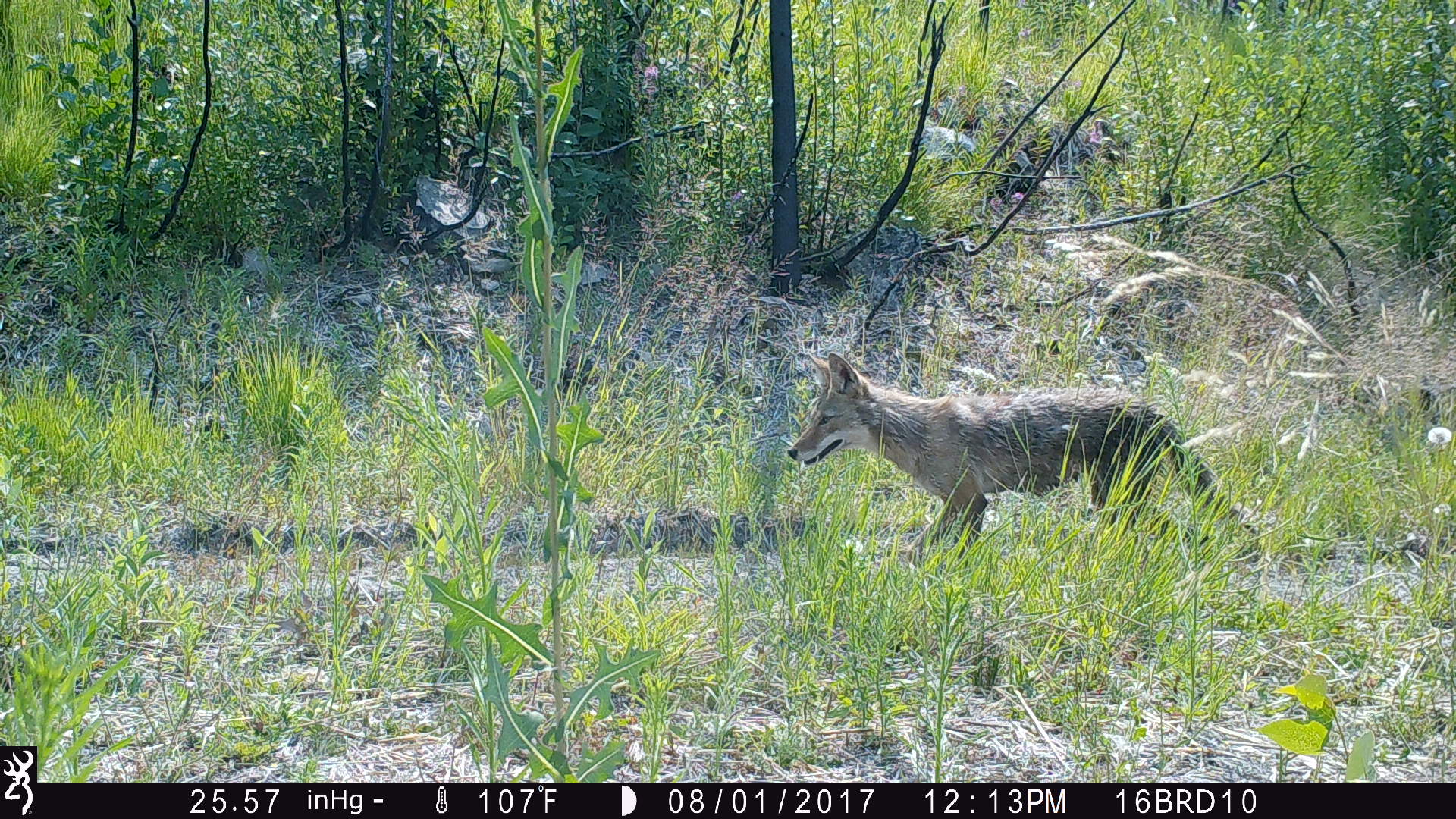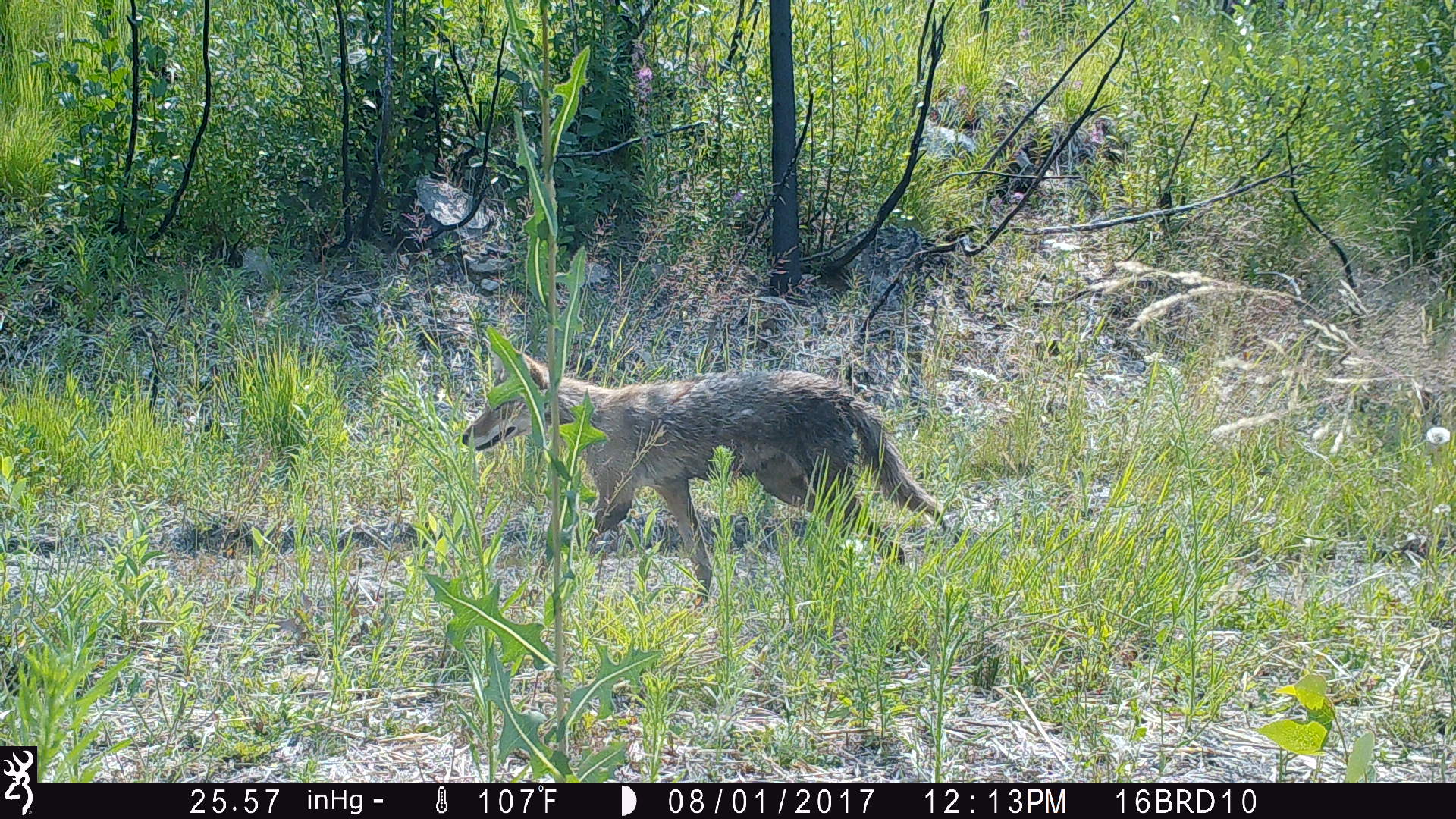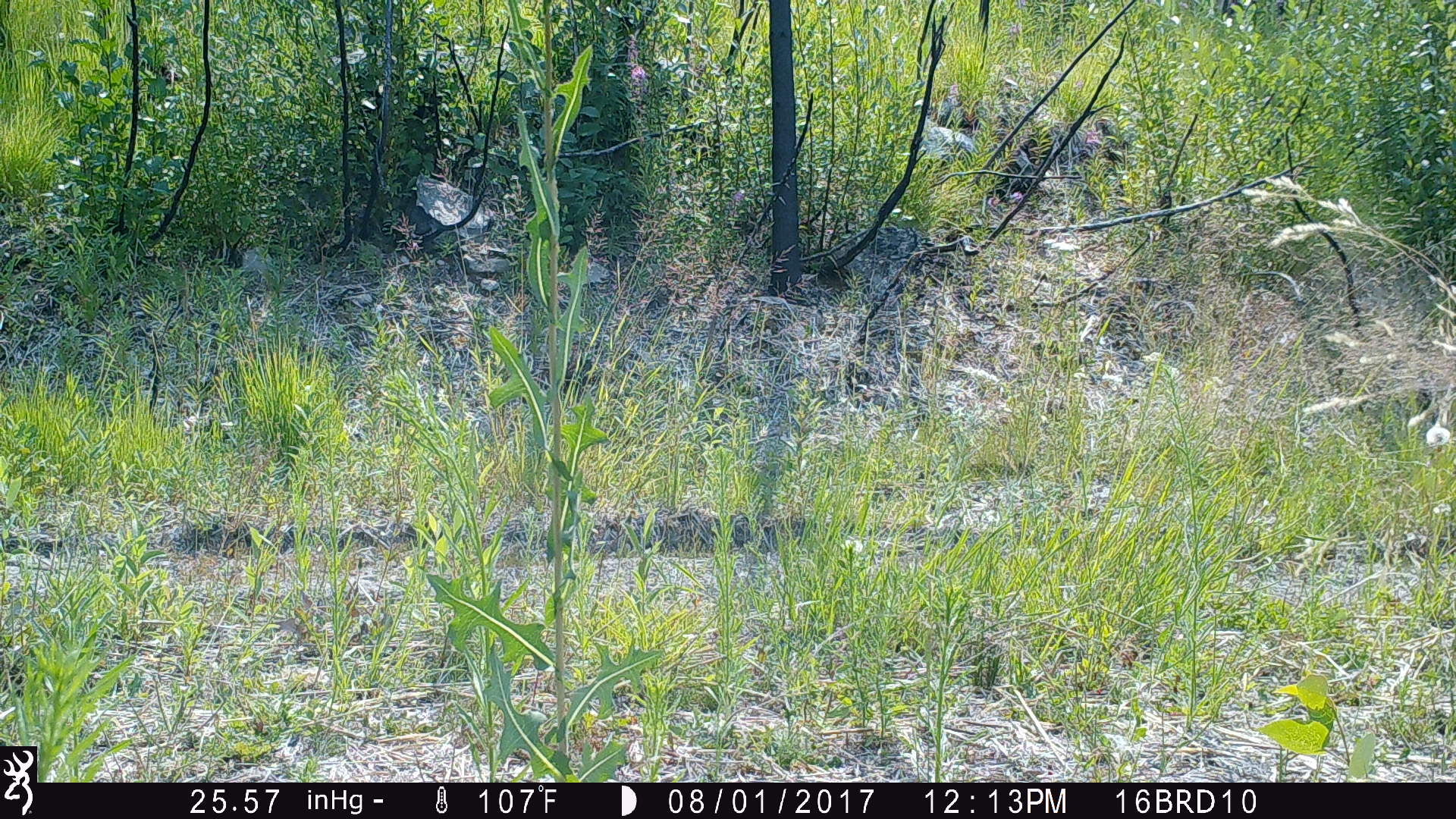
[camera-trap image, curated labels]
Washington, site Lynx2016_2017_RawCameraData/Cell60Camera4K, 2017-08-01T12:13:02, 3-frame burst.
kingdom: Animalia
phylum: Chordata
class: Mammalia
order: Carnivora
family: Canidae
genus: Canis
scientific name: Canis latrans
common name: coyote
Canis latrans (coyote). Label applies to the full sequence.